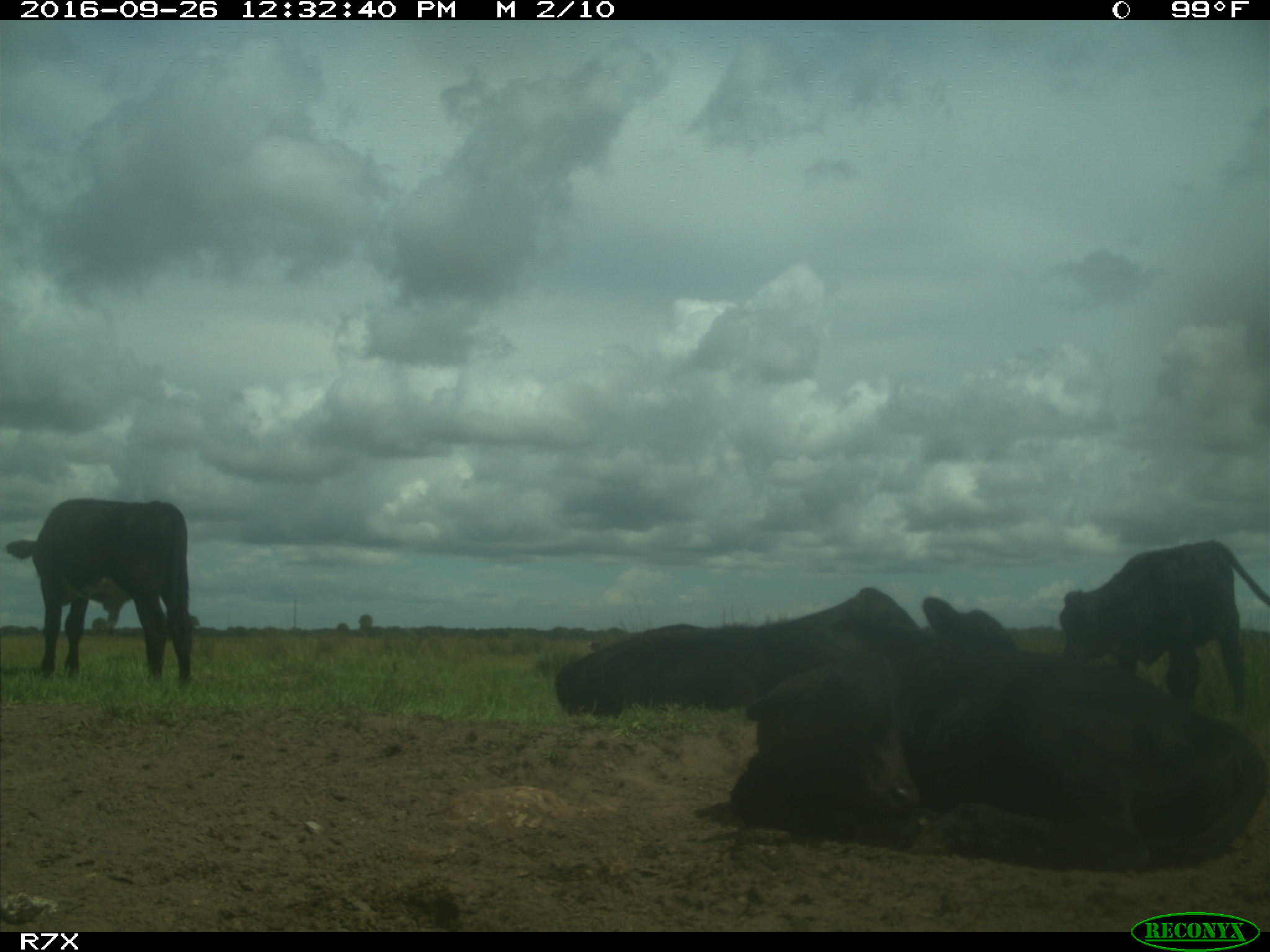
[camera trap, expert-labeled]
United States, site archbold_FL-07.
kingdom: Animalia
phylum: Chordata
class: Mammalia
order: Artiodactyla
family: Bovidae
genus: Bos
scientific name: Bos taurus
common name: domestic cow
Bos taurus (domestic cow).